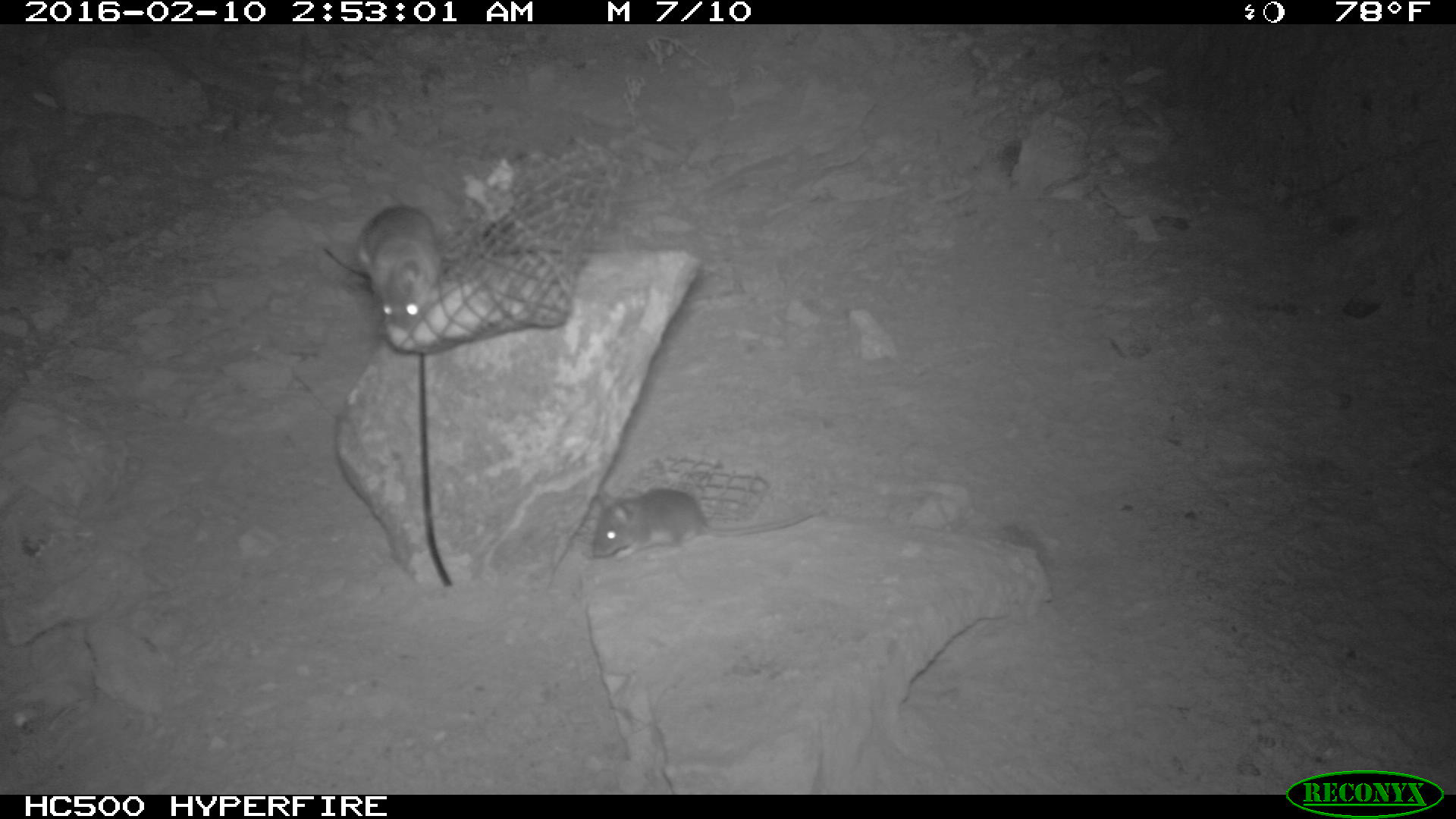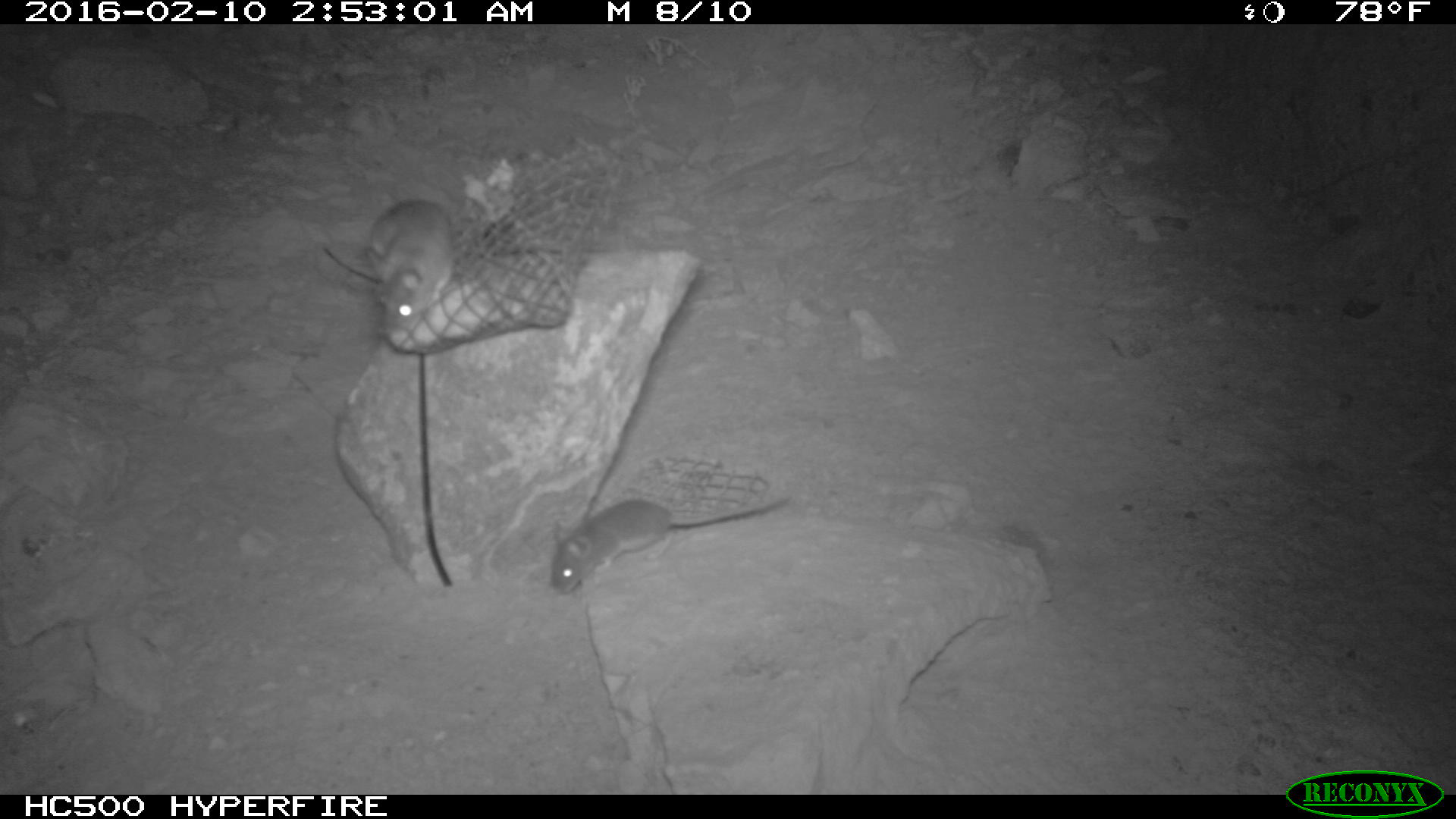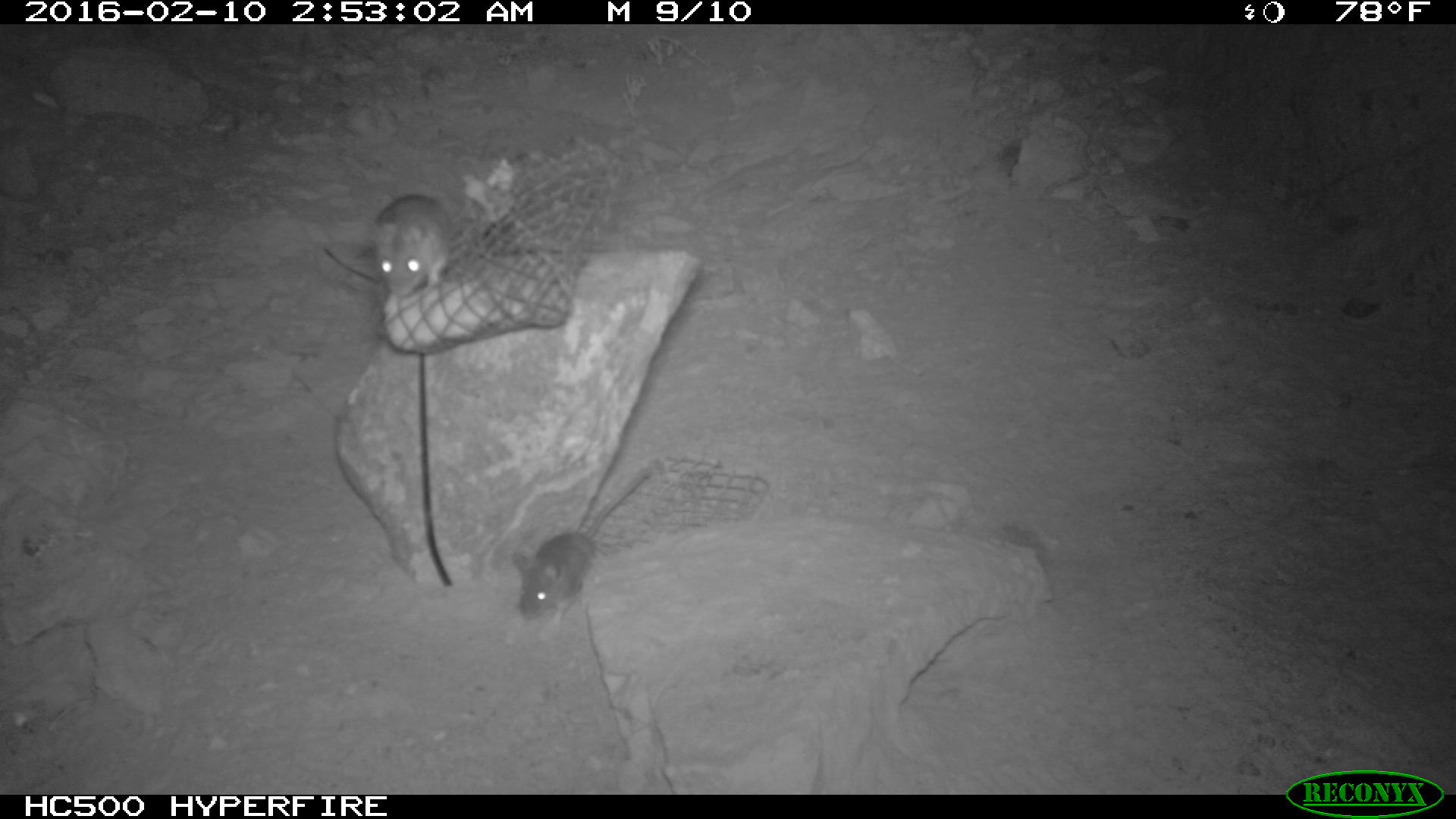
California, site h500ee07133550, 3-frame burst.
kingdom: Animalia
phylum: Chordata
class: Mammalia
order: Rodentia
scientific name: Rodentia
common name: rodent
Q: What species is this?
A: Rodent (Rodentia).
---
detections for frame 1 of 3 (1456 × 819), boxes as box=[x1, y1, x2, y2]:
rodent: box=[592, 487, 819, 559]; box=[354, 187, 439, 331]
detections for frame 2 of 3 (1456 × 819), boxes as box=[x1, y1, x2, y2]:
rodent: box=[550, 496, 792, 595]; box=[364, 196, 455, 330]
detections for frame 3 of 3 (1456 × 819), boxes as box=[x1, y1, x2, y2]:
rodent: box=[510, 468, 653, 626]; box=[369, 193, 451, 297]